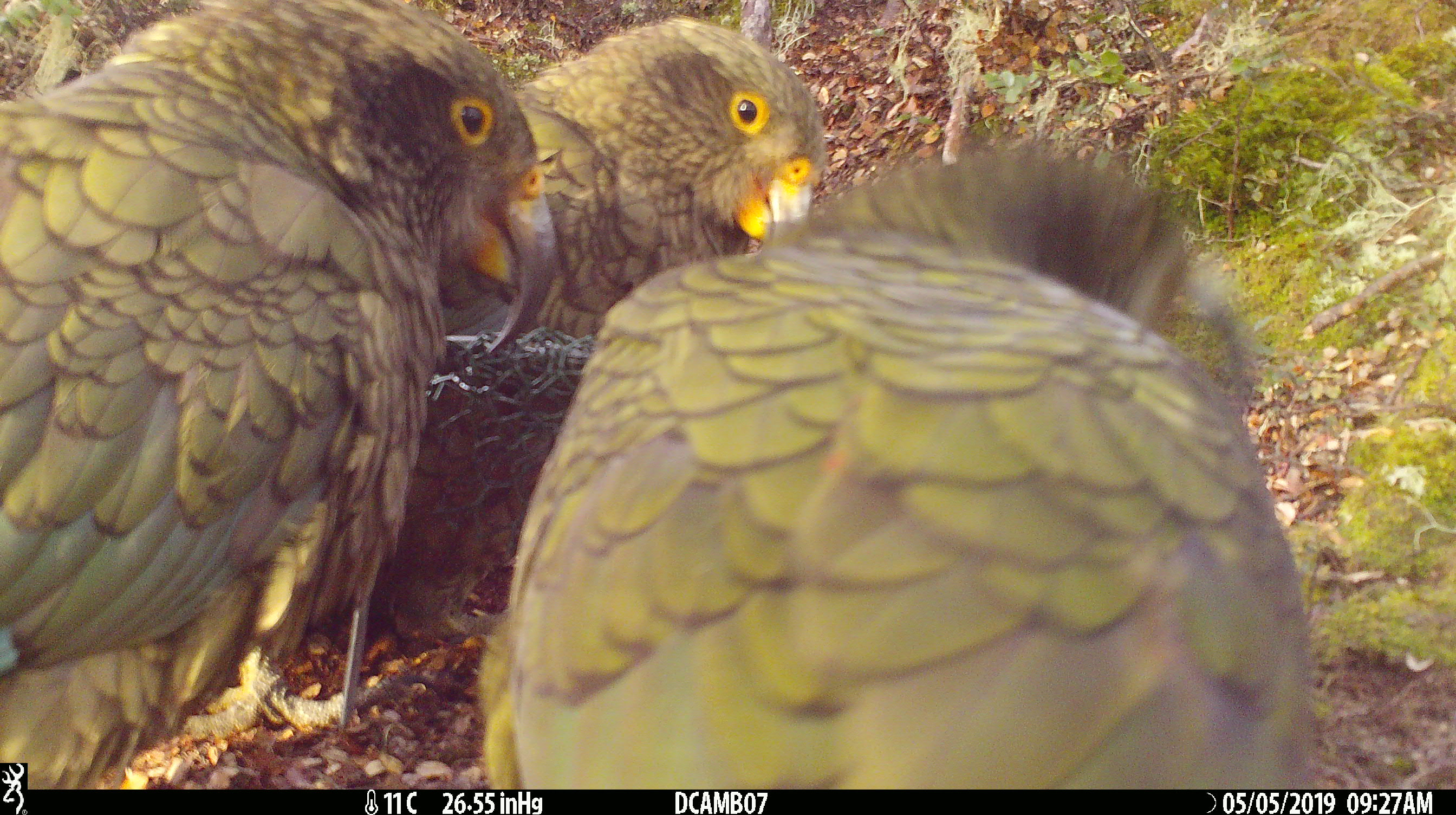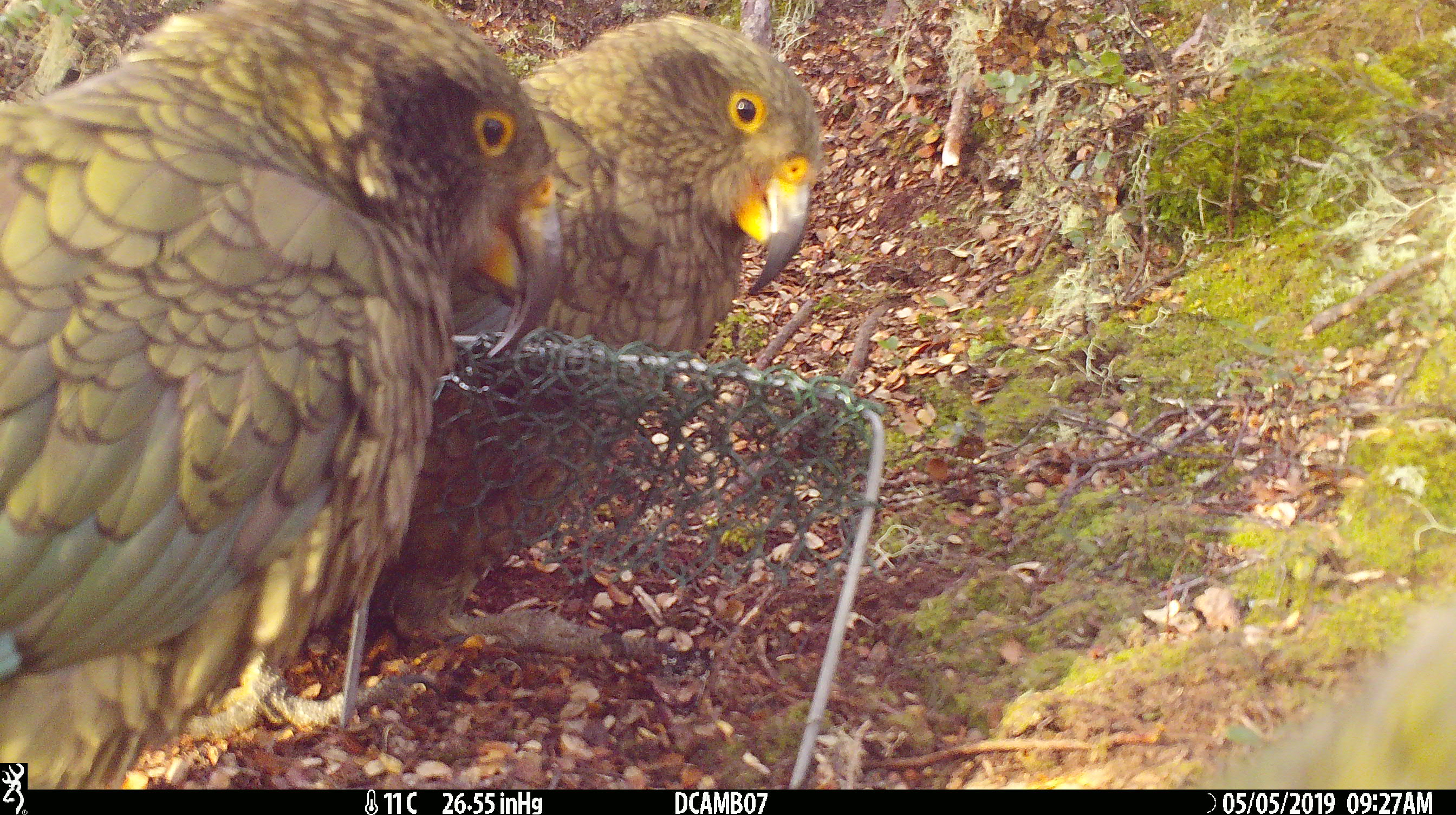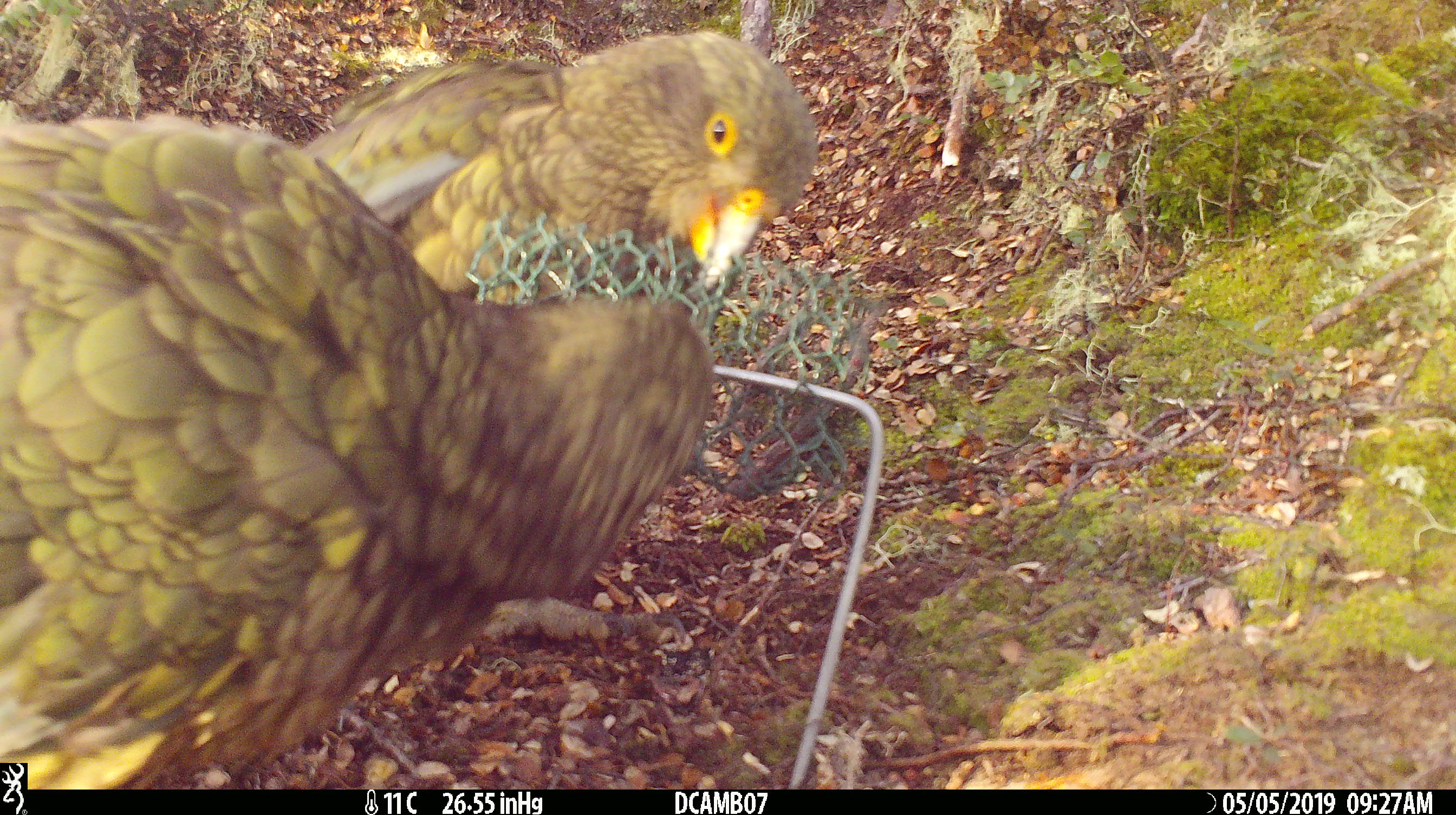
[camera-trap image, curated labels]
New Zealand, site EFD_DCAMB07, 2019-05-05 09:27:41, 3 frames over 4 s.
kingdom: Animalia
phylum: Chordata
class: Aves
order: Psittaciformes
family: Strigopidae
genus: Nestor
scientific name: Nestor notabilis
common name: kea